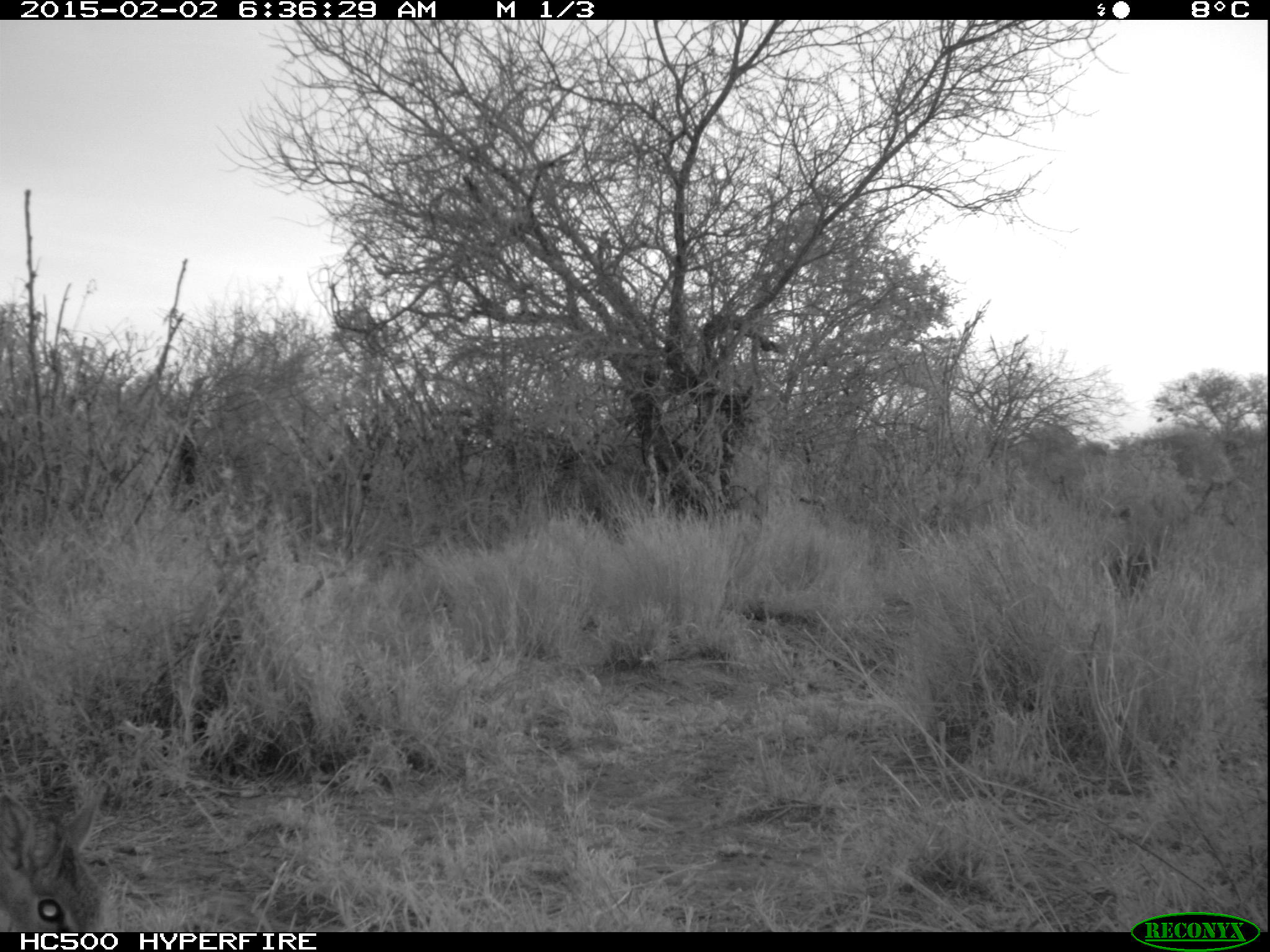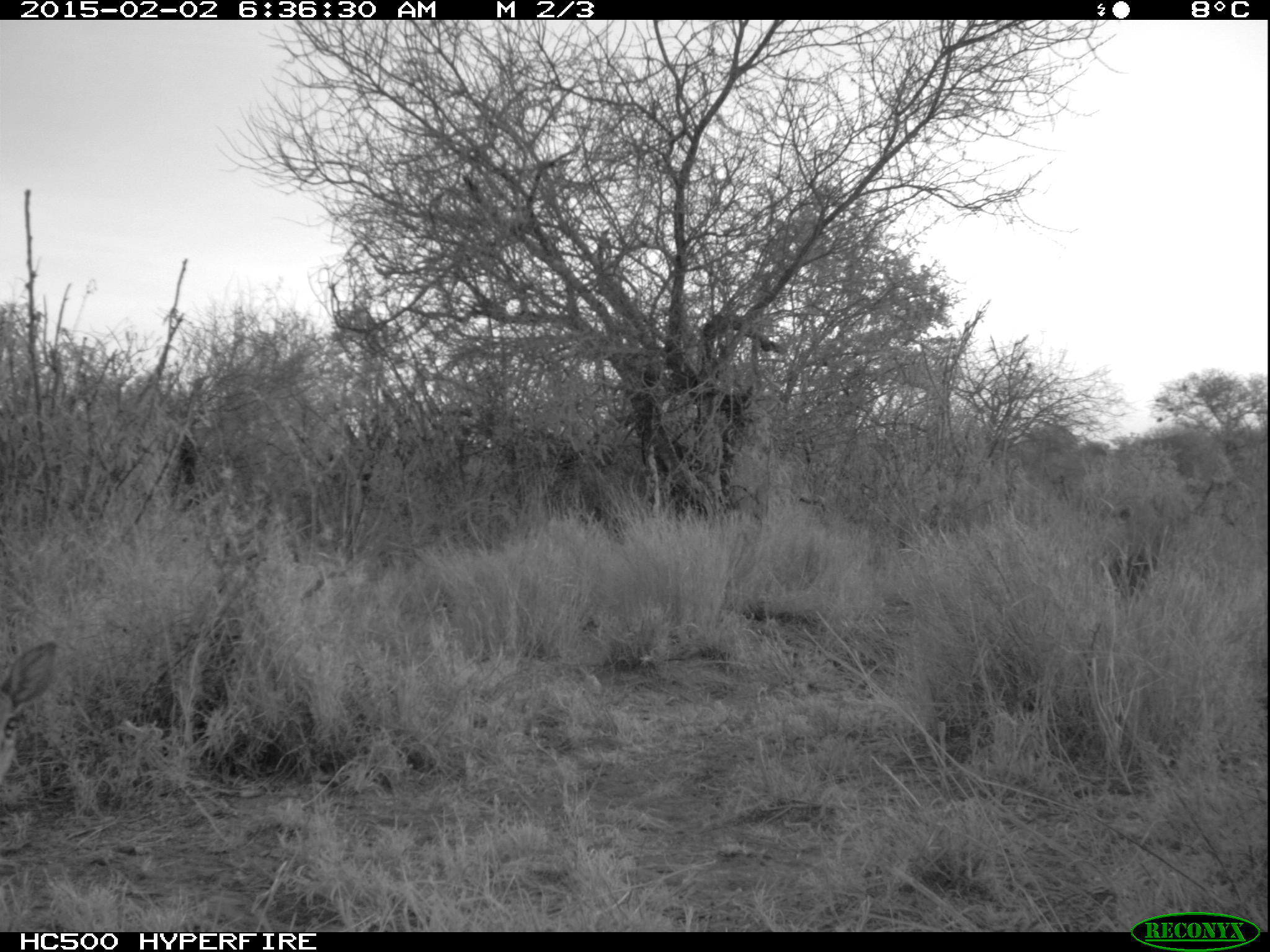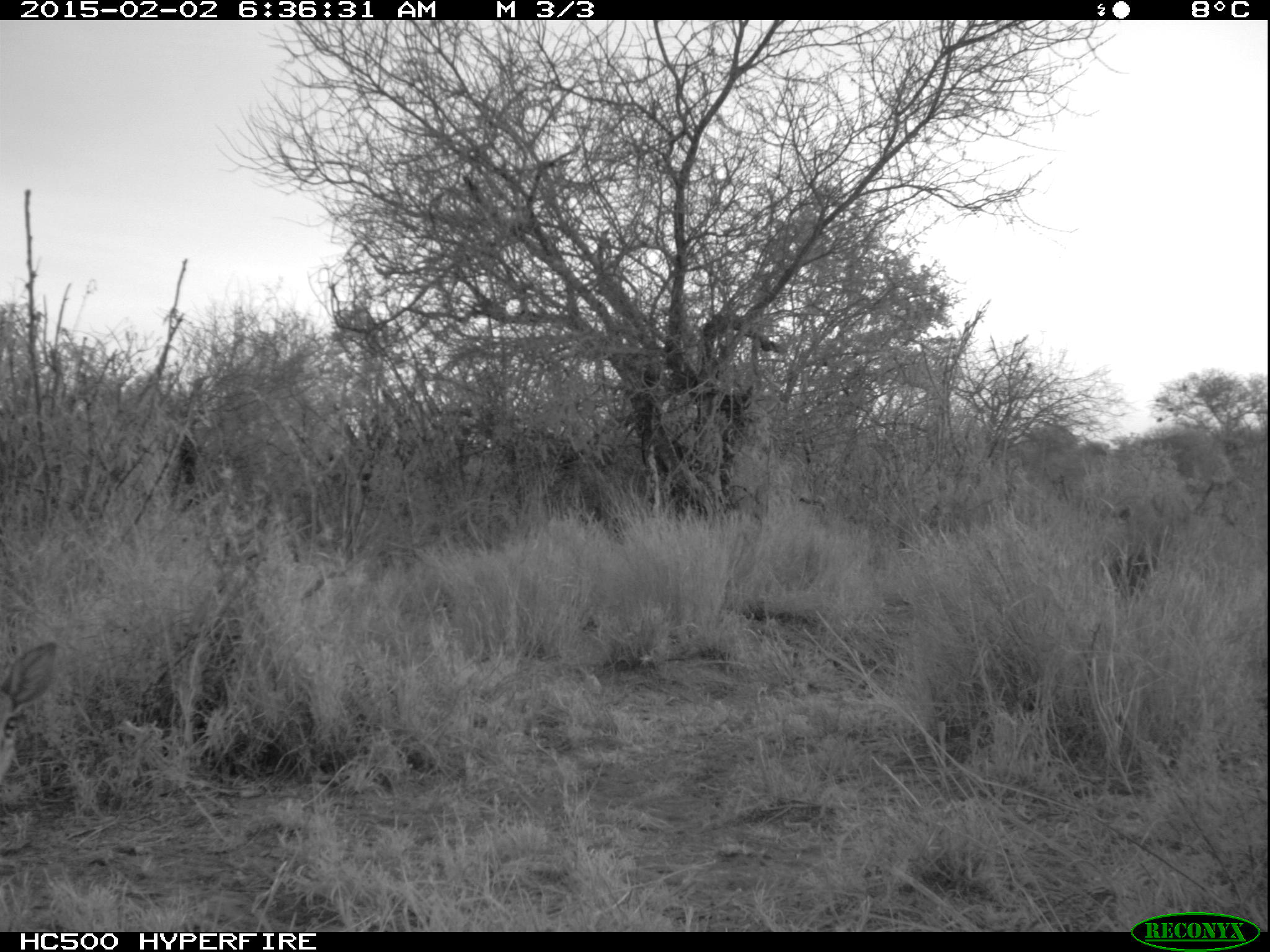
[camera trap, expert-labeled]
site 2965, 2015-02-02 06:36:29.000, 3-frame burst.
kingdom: Animalia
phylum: Chordata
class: Mammalia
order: Artiodactyla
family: Bovidae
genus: Madoqua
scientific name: Madoqua guentheri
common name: günther's dik-dik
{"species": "Madoqua guentheri (günther's dik-dik)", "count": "1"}